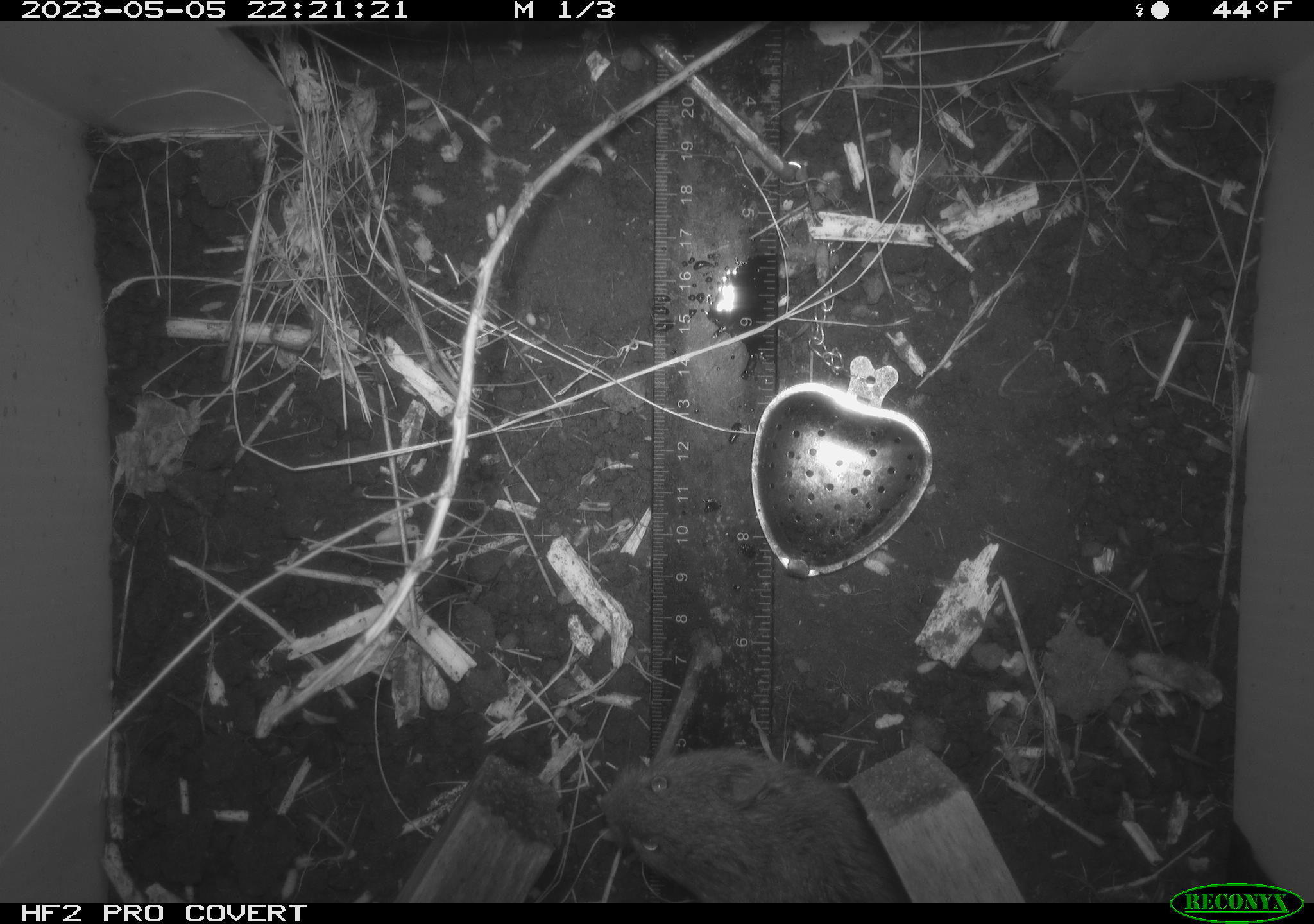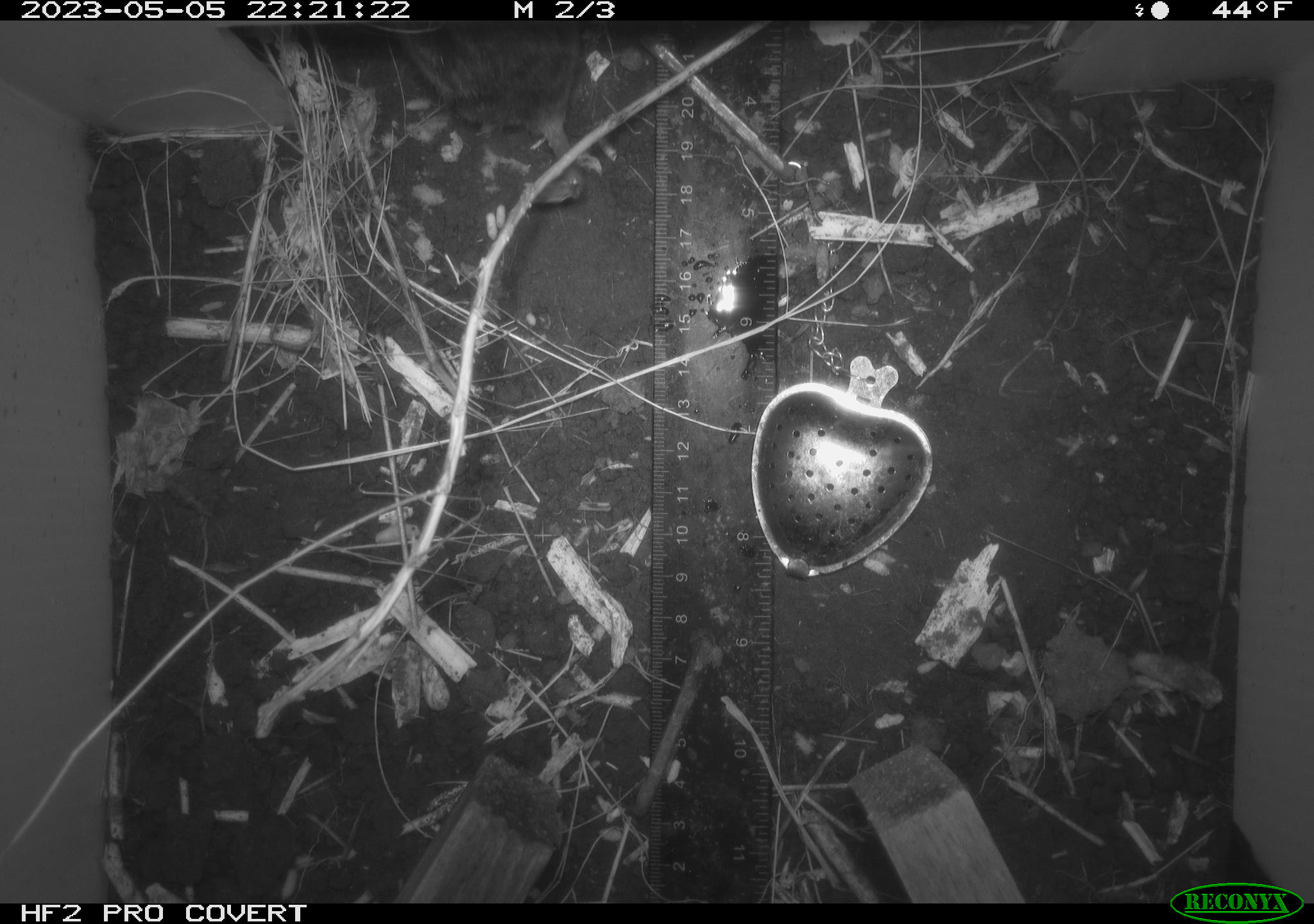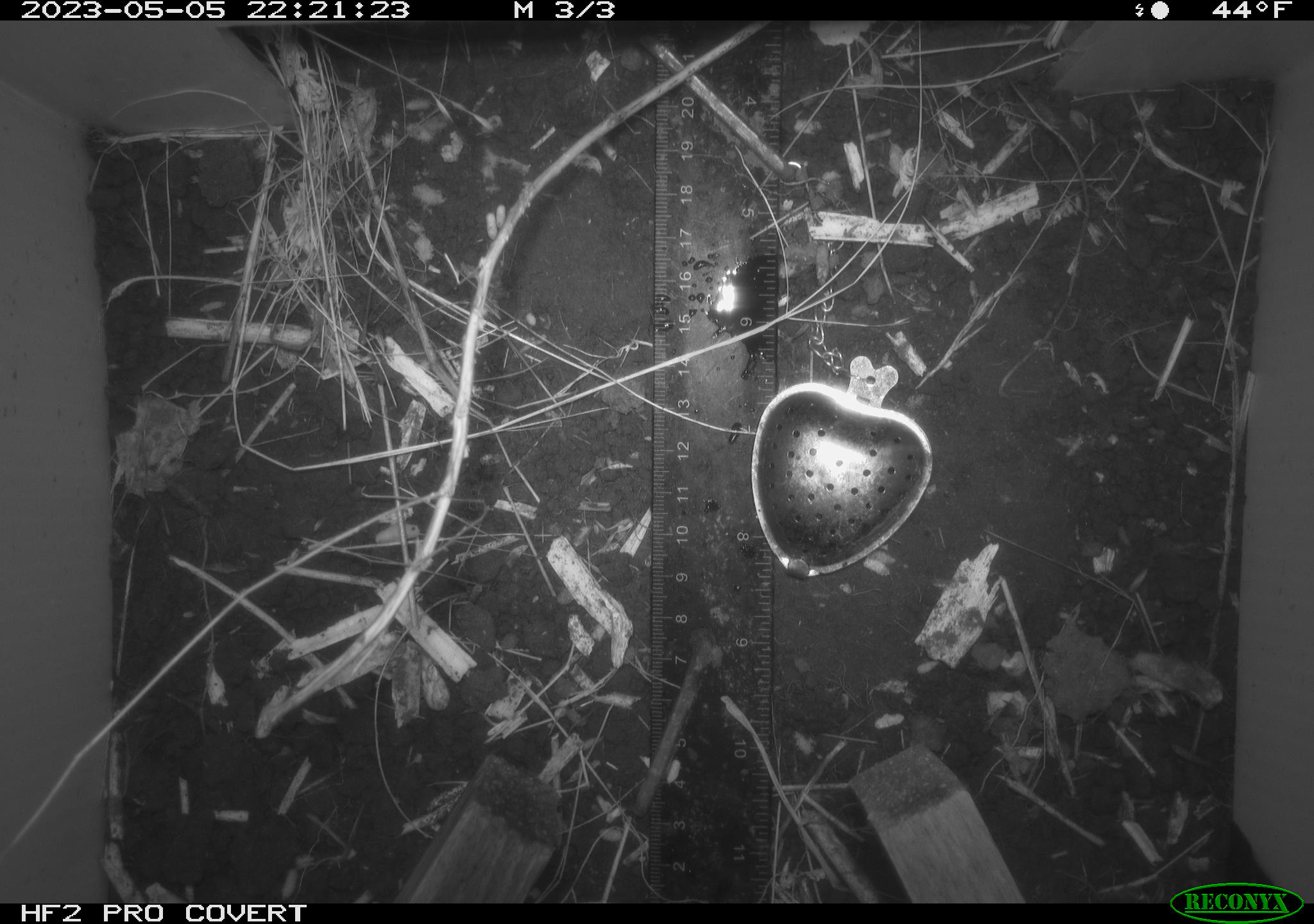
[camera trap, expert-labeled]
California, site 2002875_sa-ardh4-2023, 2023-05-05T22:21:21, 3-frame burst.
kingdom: Animalia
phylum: Chordata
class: Mammalia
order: Rodentia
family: Cricetidae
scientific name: Arvicolinae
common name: voles, lemmings, and muskrats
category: arvicolinae subfamily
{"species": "arvicolinae subfamily (voles, lemmings, and muskrats) (Arvicolinae)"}